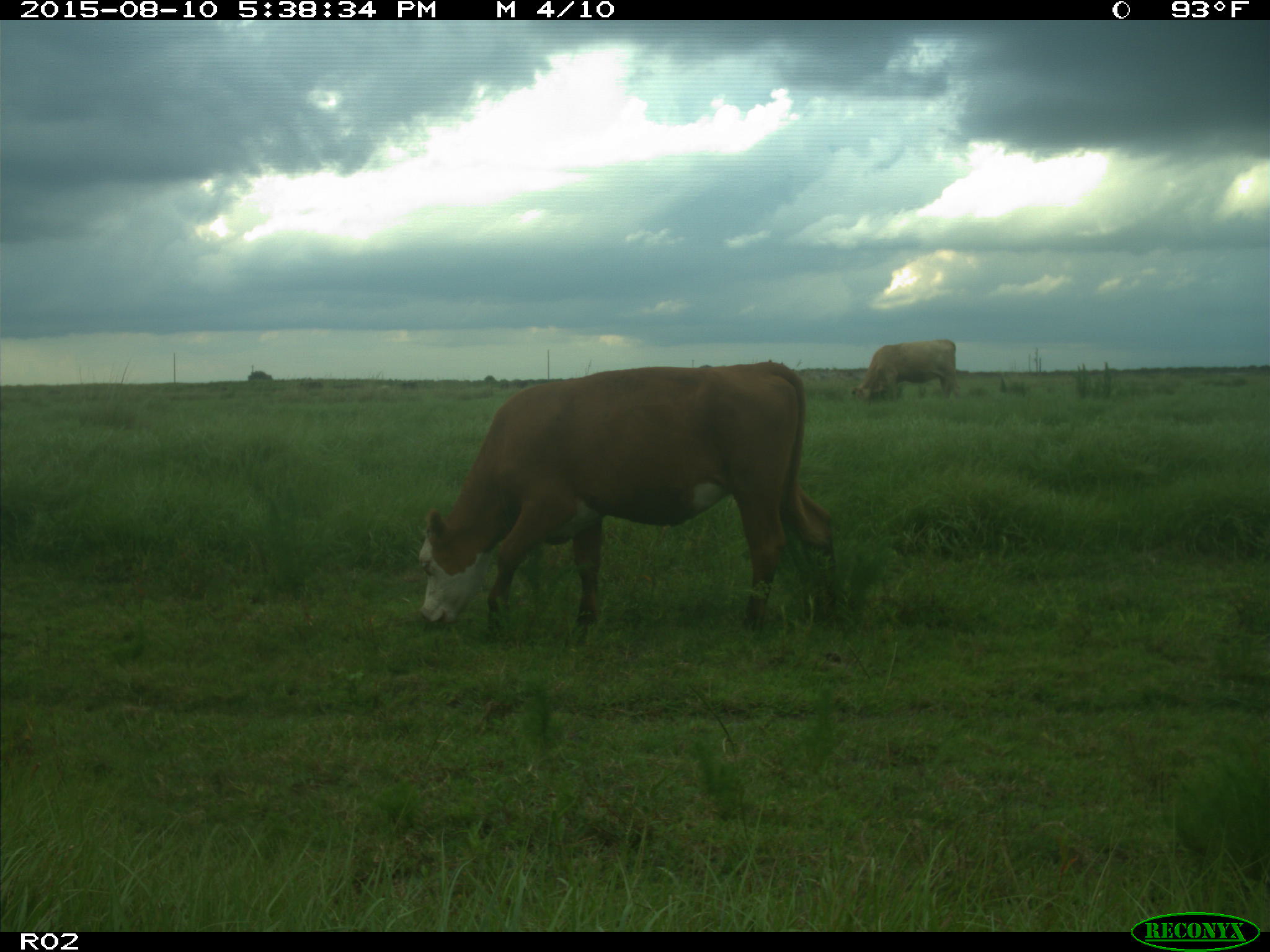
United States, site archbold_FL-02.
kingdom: Animalia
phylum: Chordata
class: Mammalia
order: Artiodactyla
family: Bovidae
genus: Bos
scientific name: Bos taurus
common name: domestic cow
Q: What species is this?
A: Bos taurus (domestic cow).